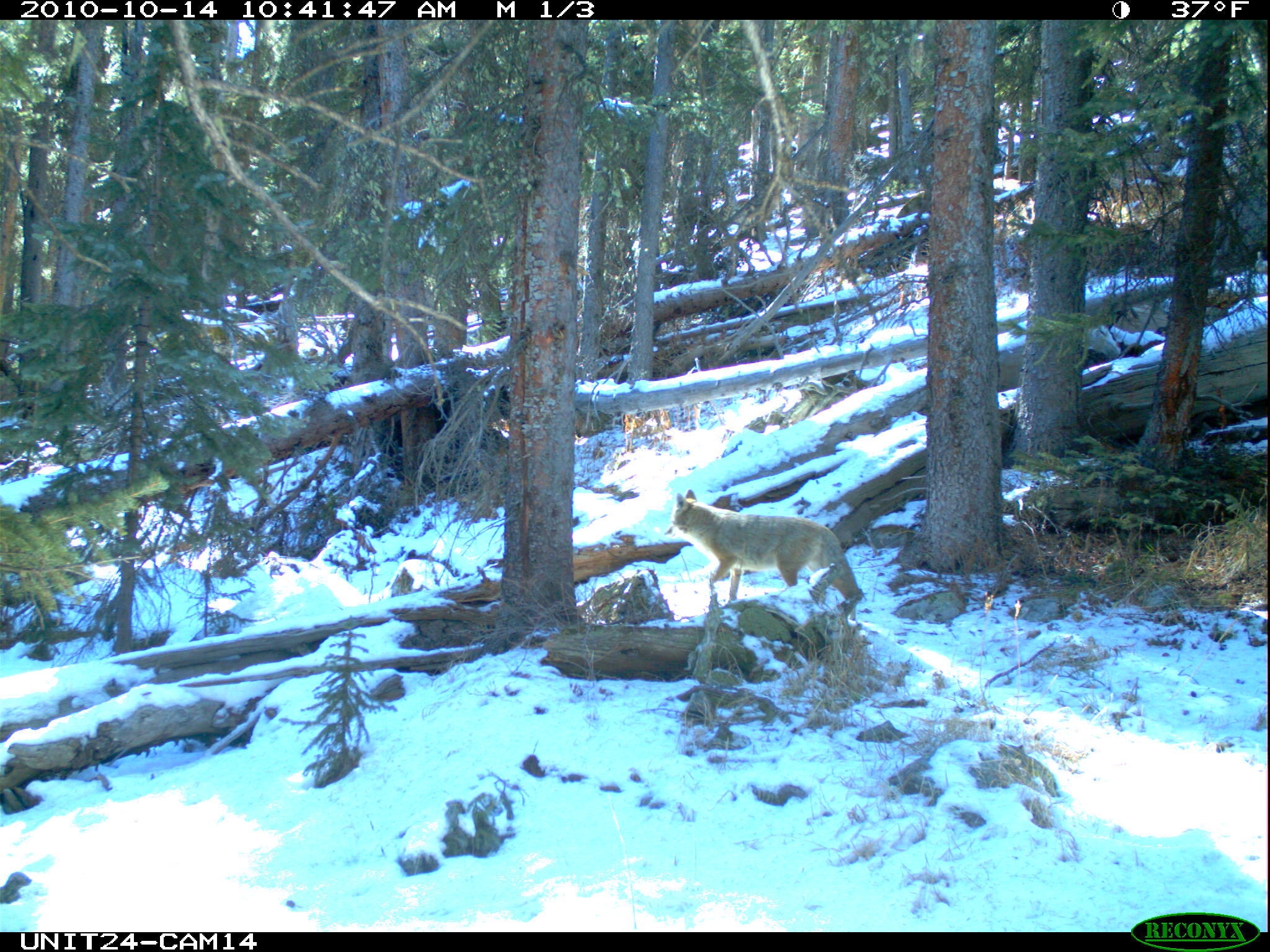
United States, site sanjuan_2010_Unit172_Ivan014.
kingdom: Animalia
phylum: Chordata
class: Mammalia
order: Carnivora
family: Canidae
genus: Canis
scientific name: Canis latrans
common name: coyote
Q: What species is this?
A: Canis latrans (coyote).